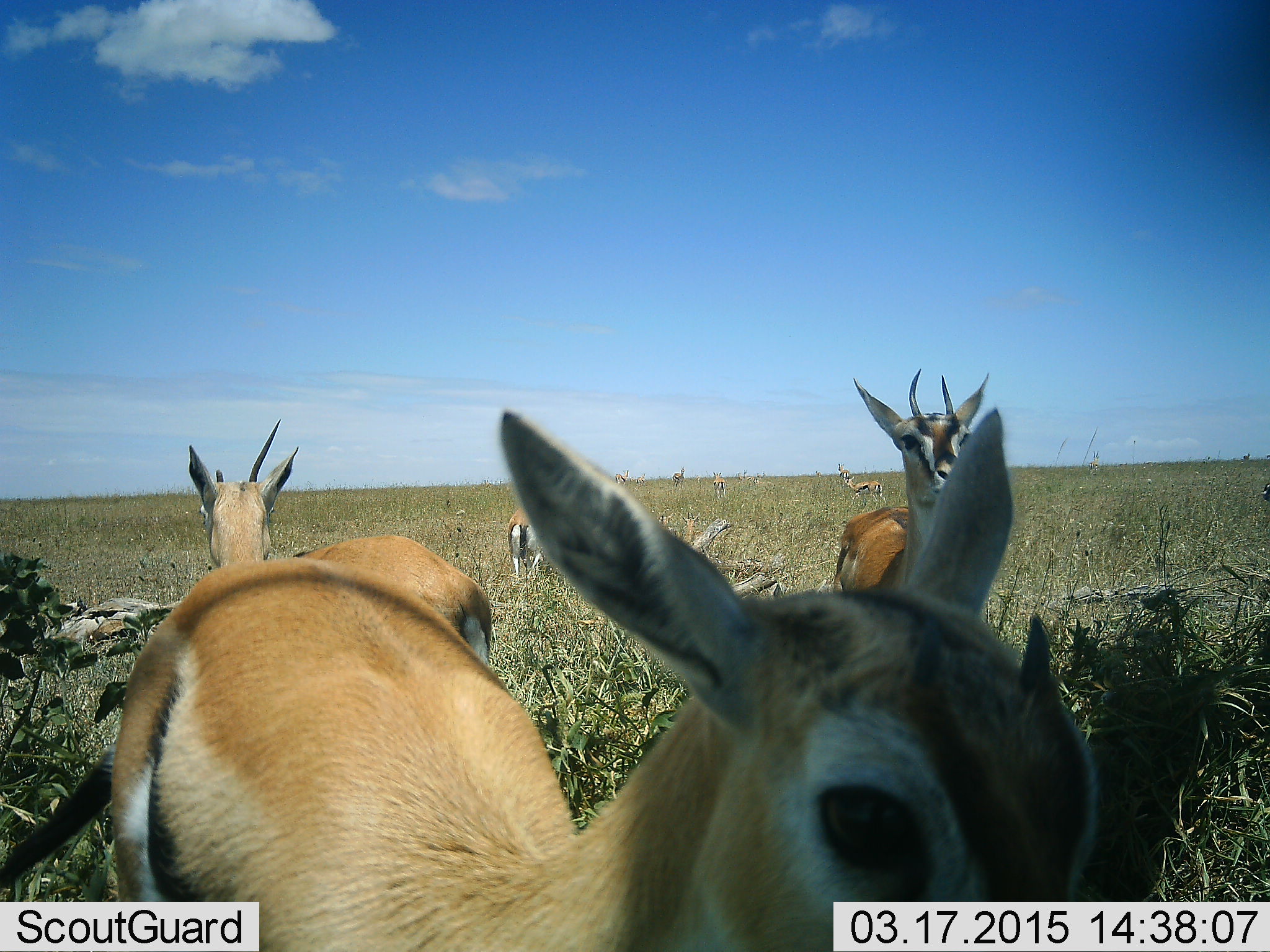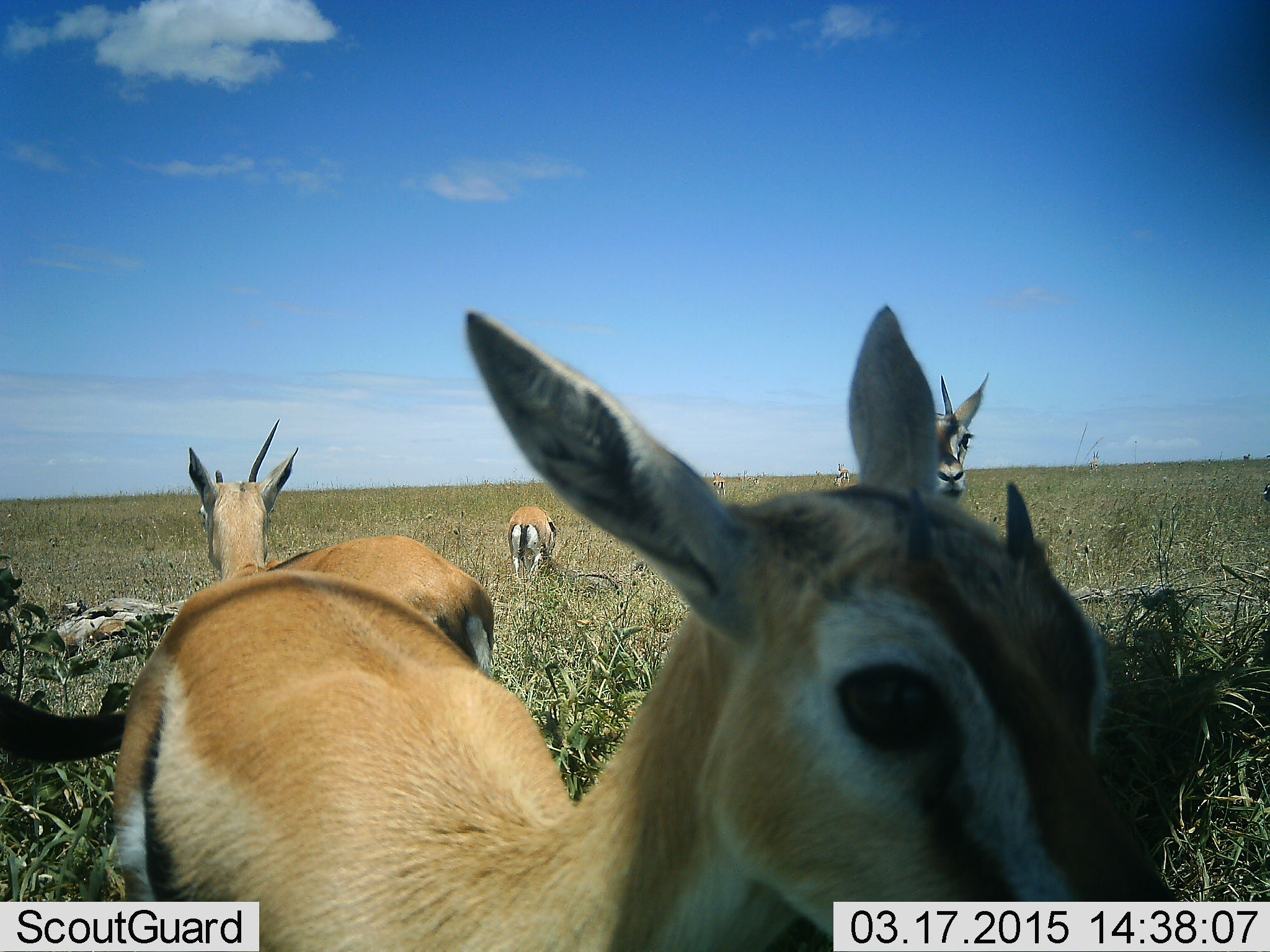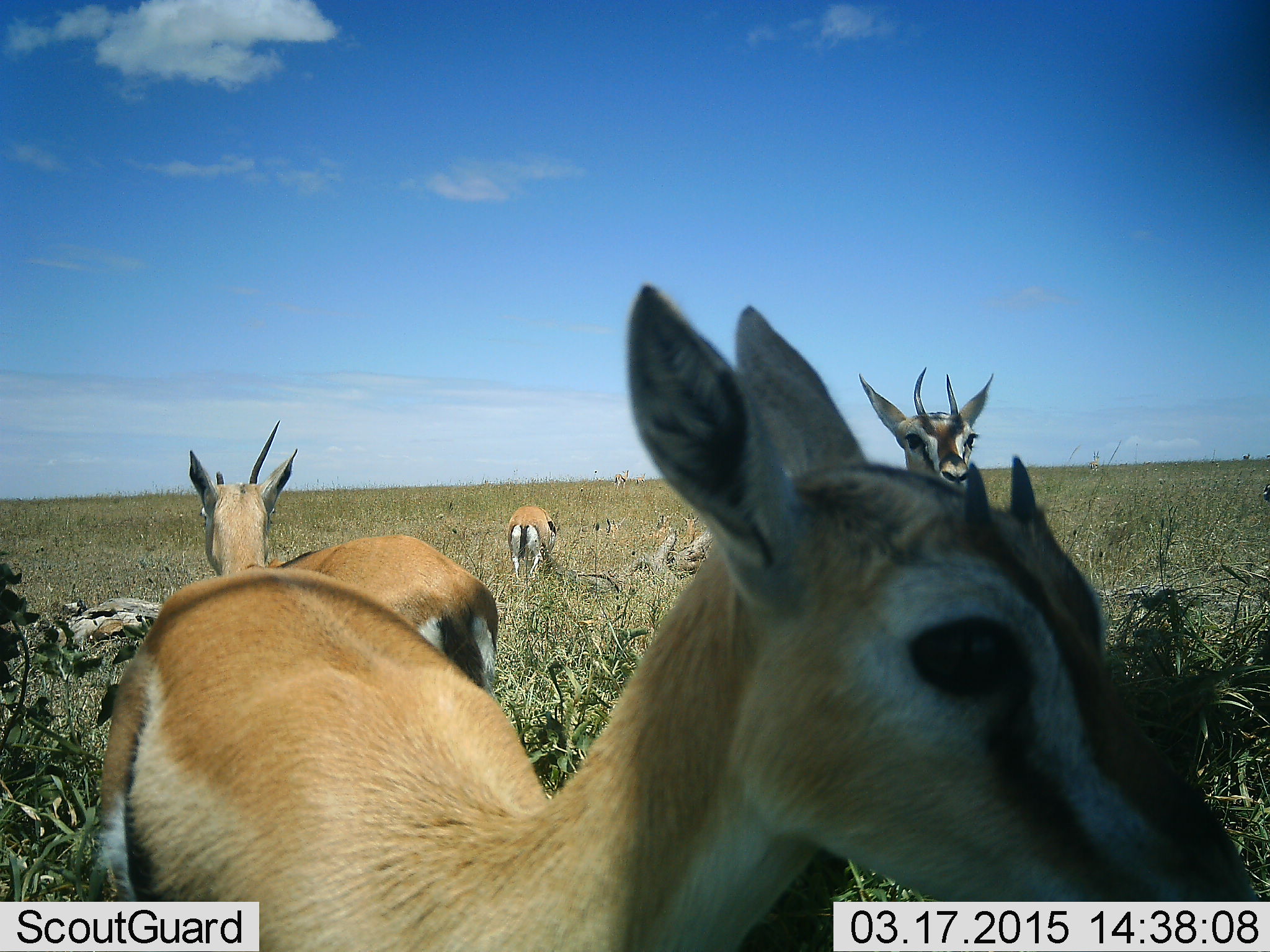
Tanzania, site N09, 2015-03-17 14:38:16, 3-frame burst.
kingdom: Animalia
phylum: Chordata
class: Mammalia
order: Artiodactyla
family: Bovidae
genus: Eudorcas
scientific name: Eudorcas thomsonii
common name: thomson's gazelle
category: gazellethomsons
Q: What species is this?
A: Gazellethomsons (thomson's gazelle) (Eudorcas thomsonii).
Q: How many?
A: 4.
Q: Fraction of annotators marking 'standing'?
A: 90%.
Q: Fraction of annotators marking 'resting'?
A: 0%.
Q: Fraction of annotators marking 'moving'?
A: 10%.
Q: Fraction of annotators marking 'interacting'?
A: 10%.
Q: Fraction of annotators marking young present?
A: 20%.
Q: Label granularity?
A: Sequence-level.